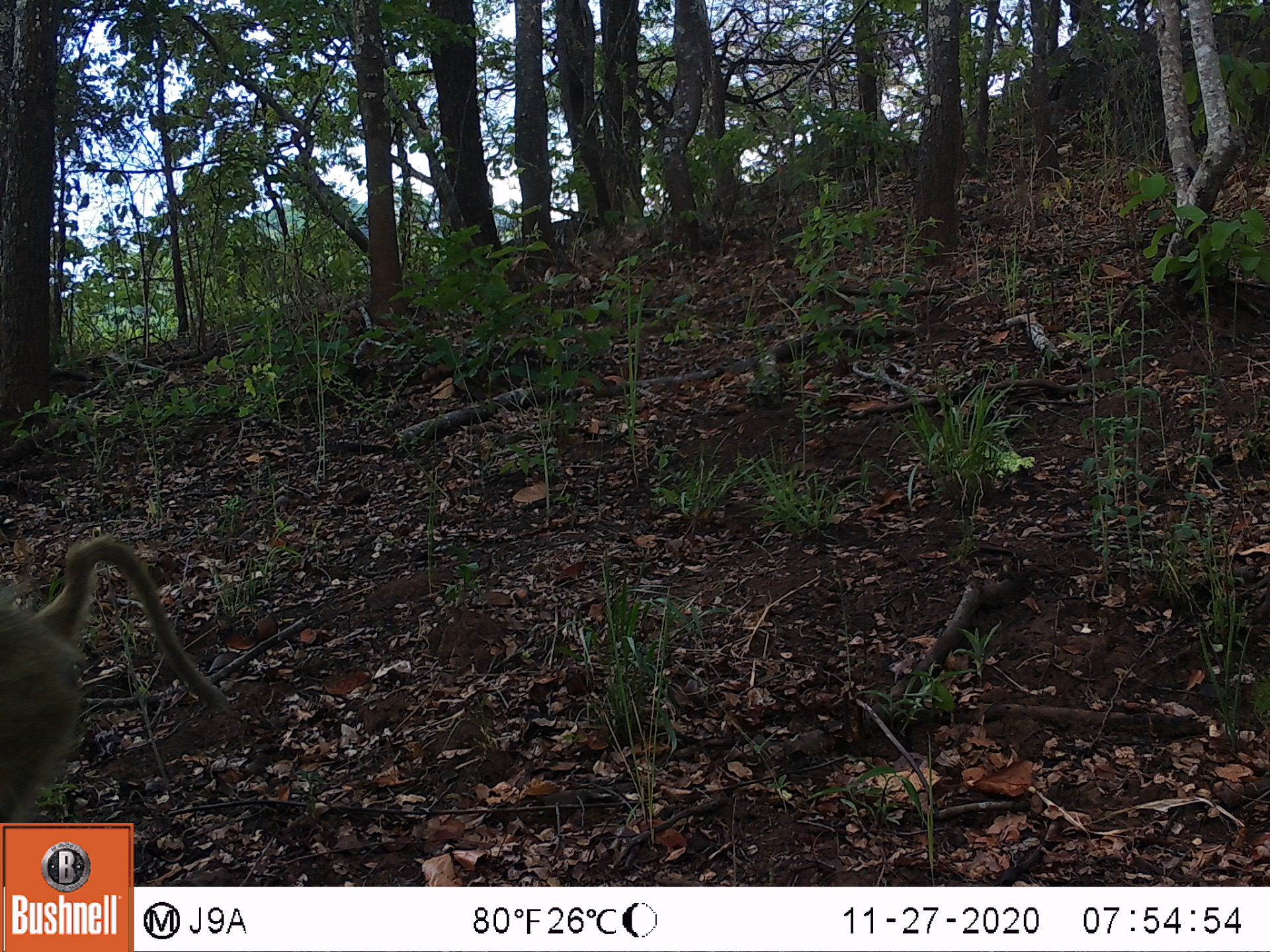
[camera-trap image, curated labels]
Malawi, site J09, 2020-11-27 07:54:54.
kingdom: Animalia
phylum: Chordata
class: Mammalia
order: Primates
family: Cercopithecidae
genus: Papio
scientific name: Papio cynocephalus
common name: yellow baboon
Yellow baboon (Papio cynocephalus), count 1.